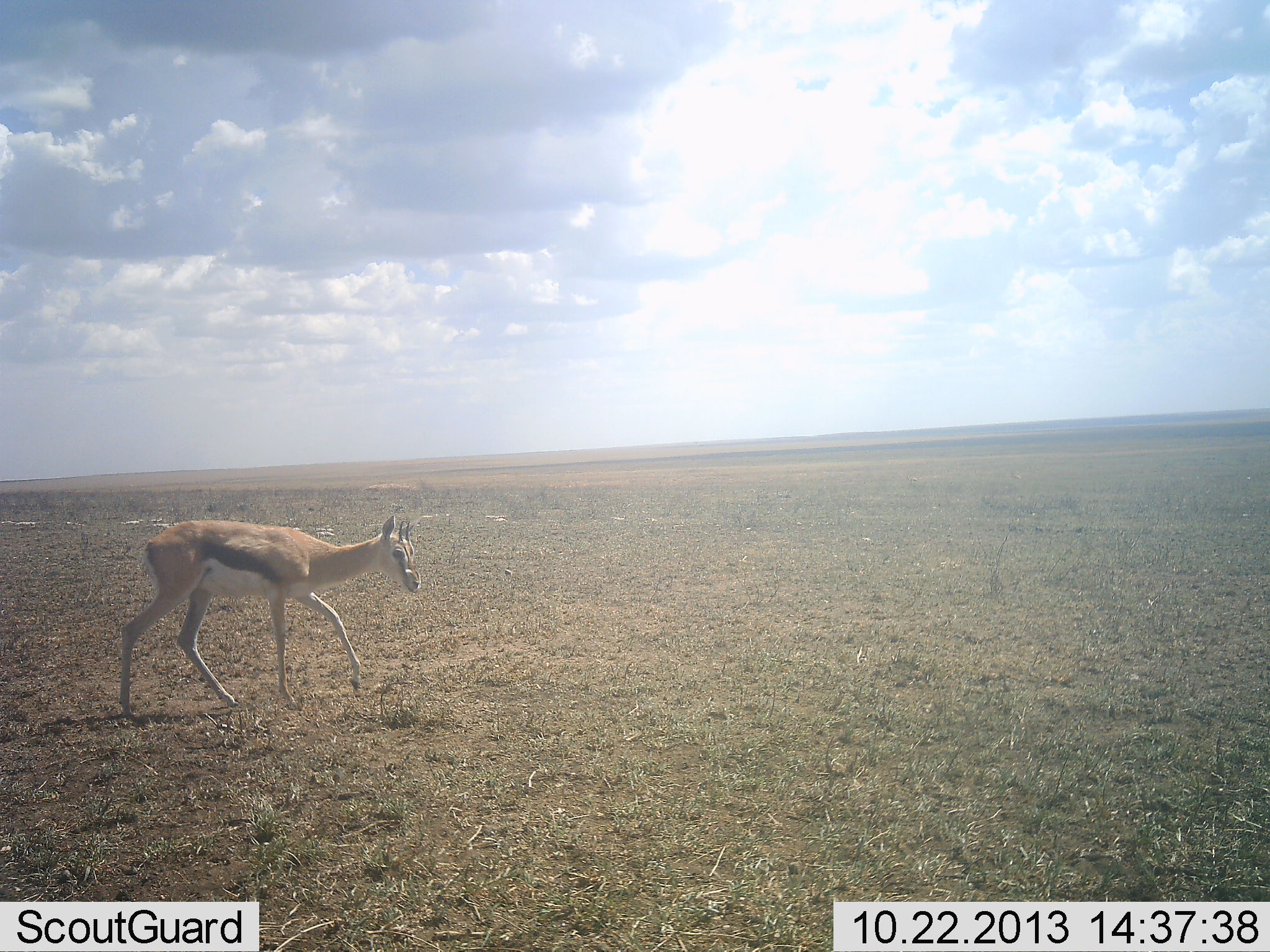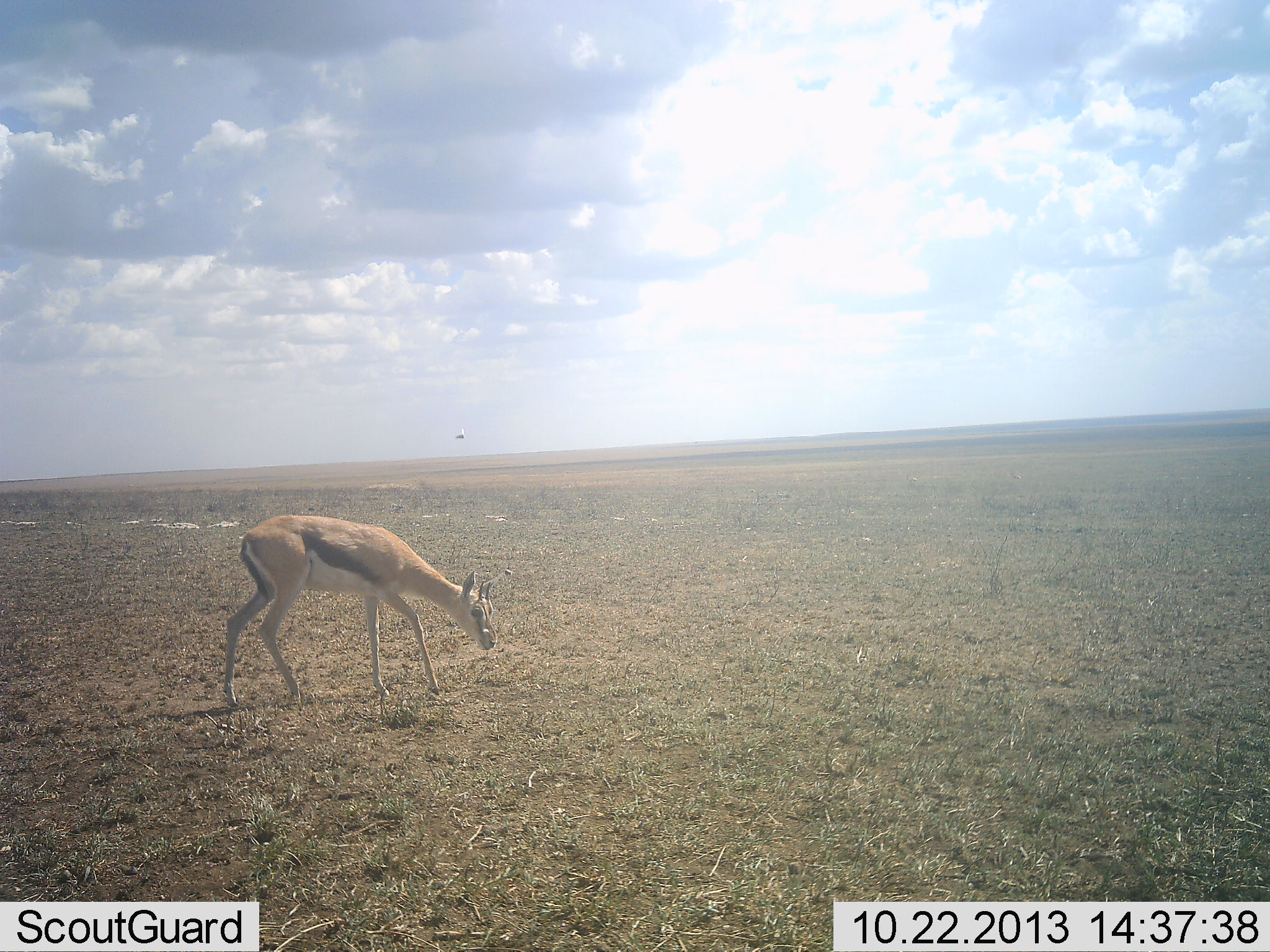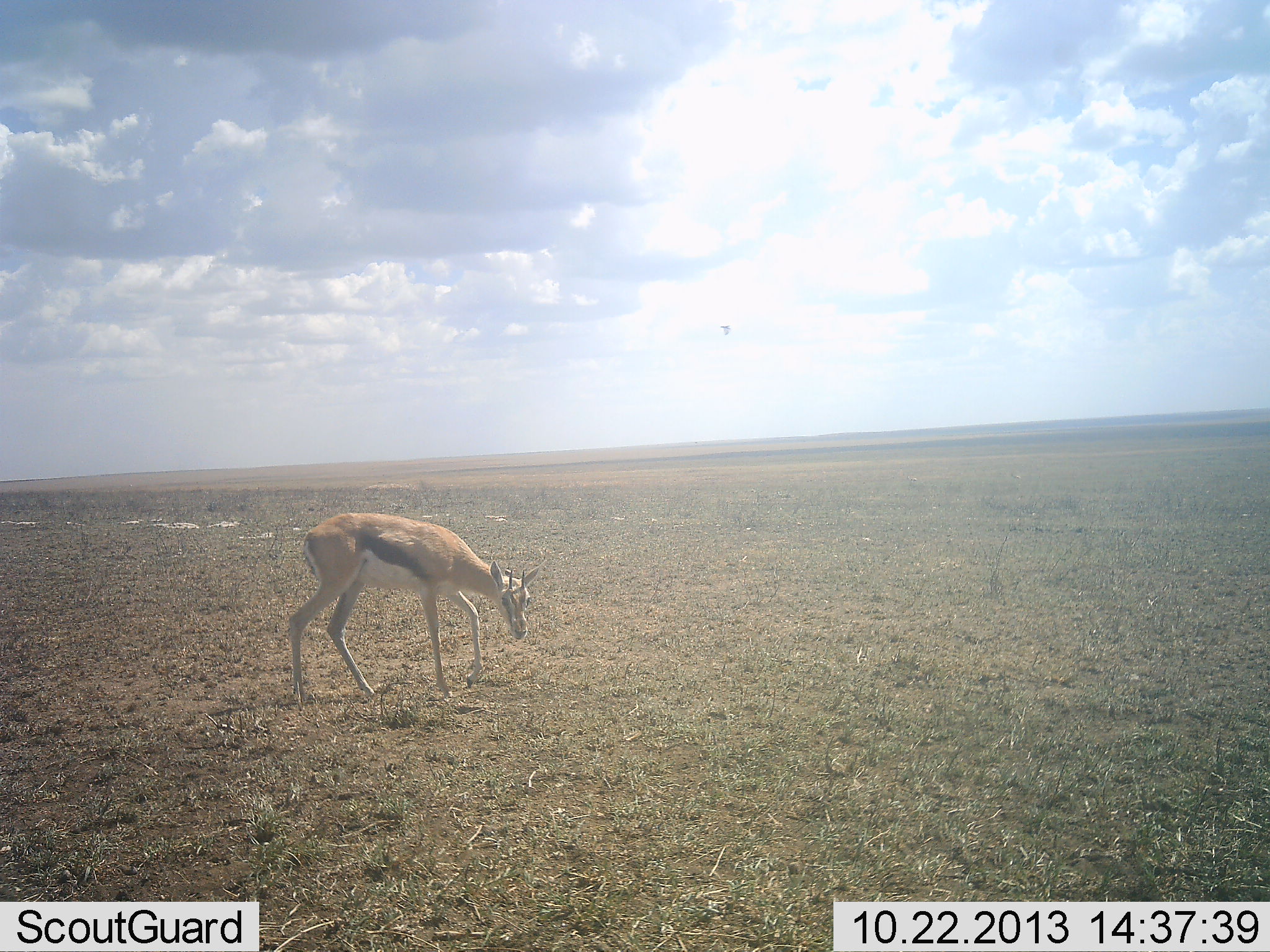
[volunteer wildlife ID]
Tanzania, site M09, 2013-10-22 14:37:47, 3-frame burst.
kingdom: Animalia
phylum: Chordata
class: Mammalia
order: Artiodactyla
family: Bovidae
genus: Eudorcas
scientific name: Eudorcas thomsonii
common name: thomson's gazelle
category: gazellethomsons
Gazellethomsons (thomson's gazelle) (Eudorcas thomsonii), count 1. Behavior (volunteer vote fractions): standing 17%, resting 0%, moving 72%, interacting 0%. Young present (vote fraction): 14%. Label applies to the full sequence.